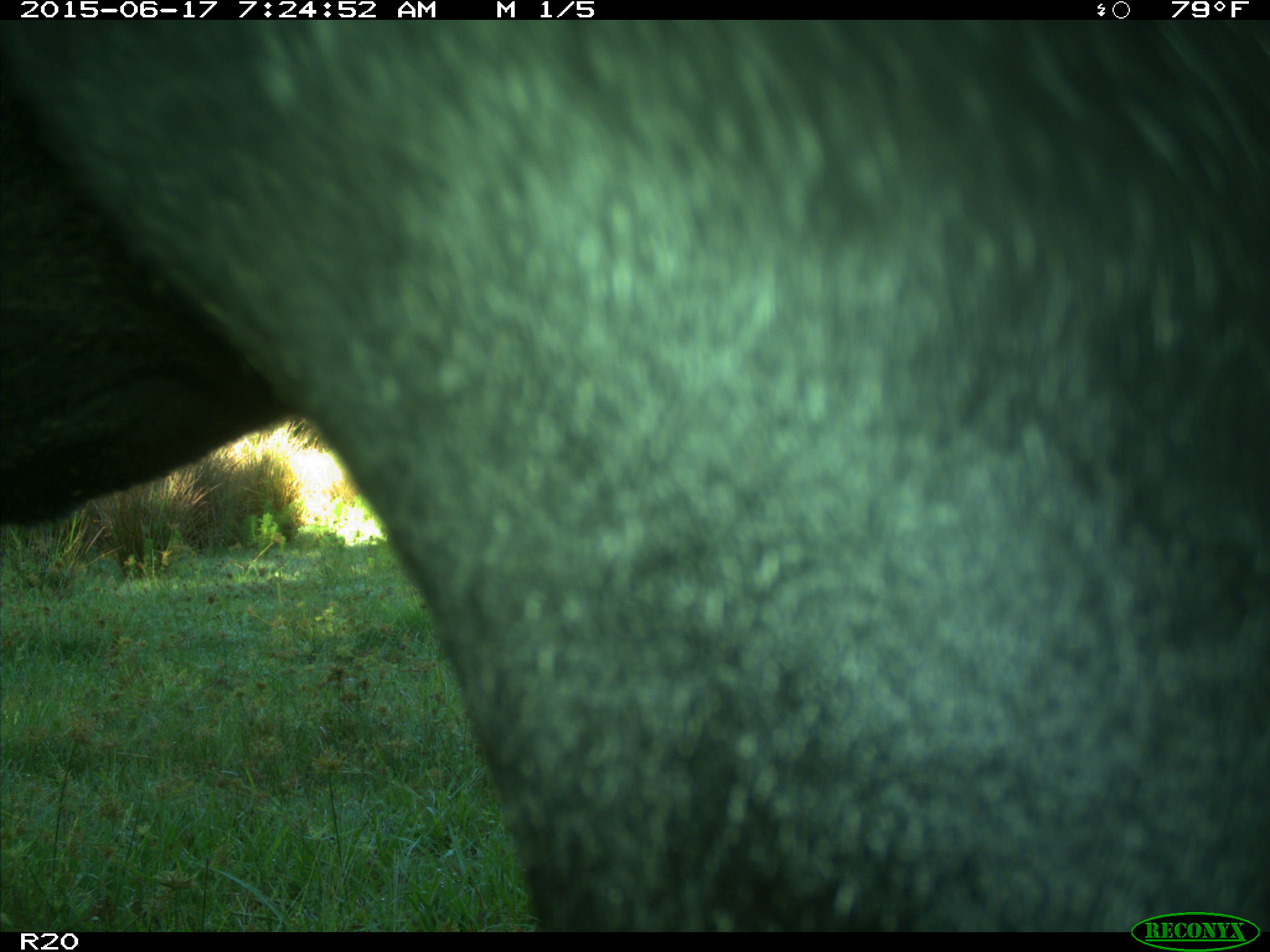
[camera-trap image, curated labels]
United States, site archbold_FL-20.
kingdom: Animalia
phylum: Chordata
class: Mammalia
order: Artiodactyla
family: Bovidae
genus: Bos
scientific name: Bos taurus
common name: domestic cow